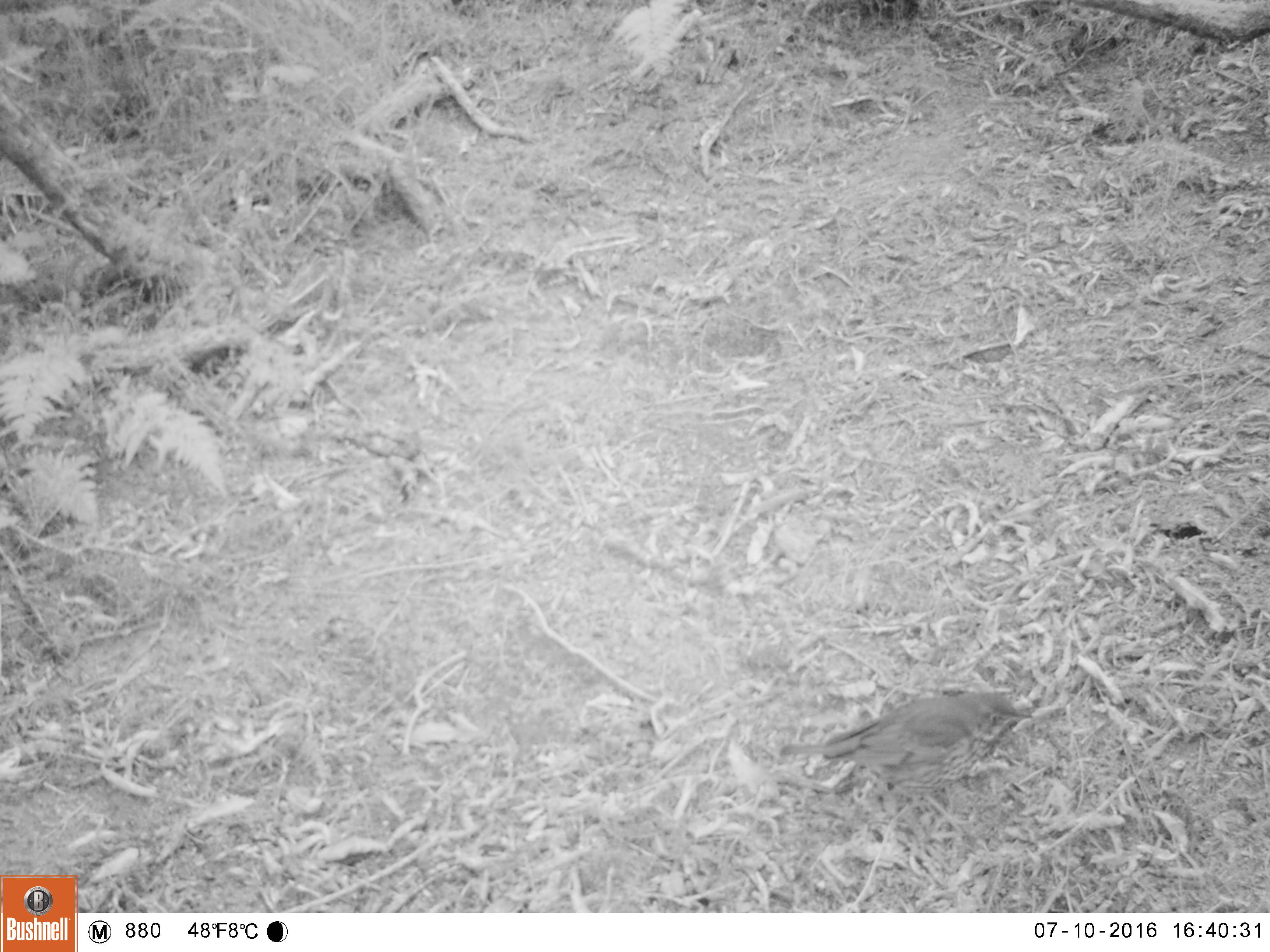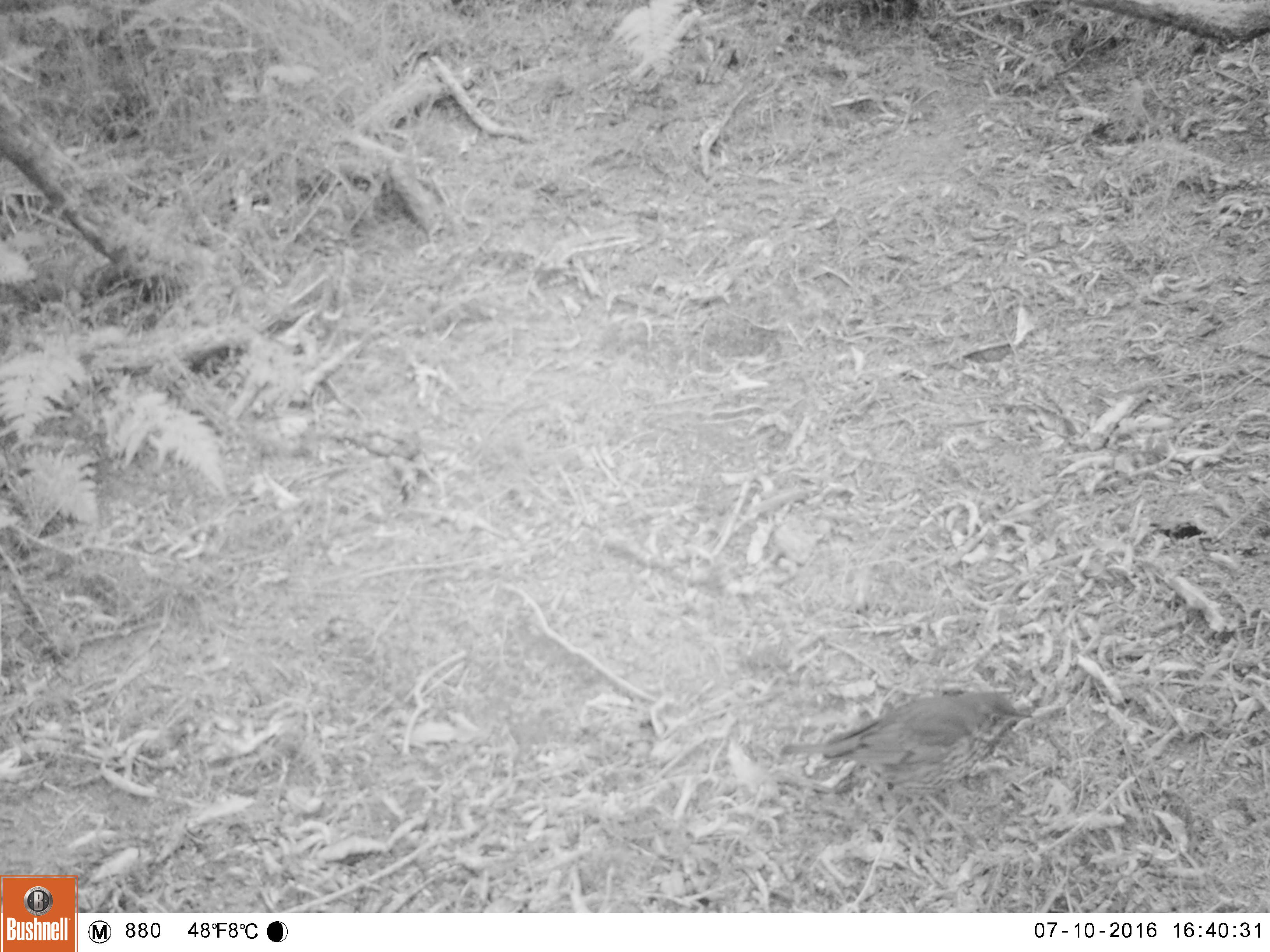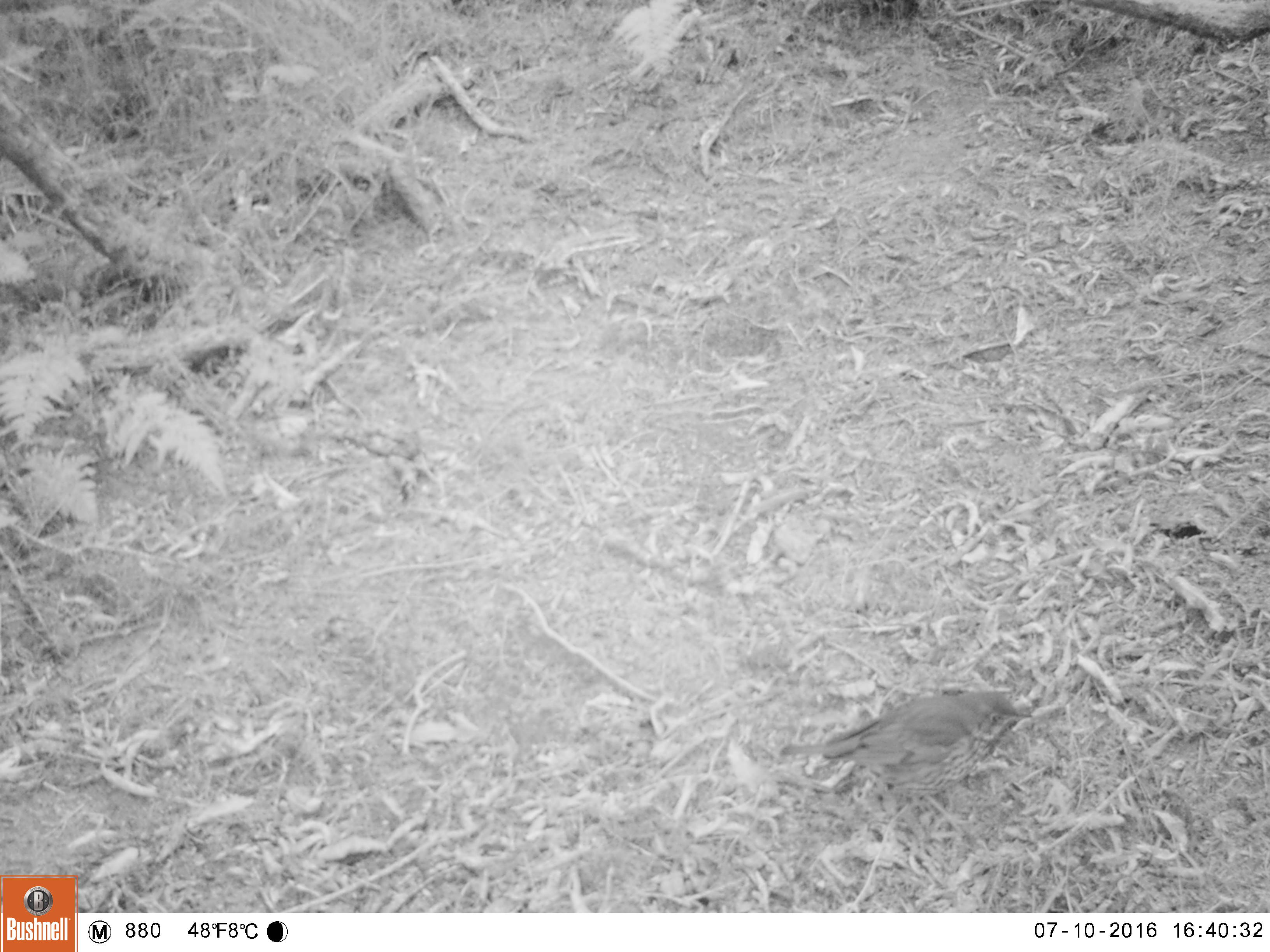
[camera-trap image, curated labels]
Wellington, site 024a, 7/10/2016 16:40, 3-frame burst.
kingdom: Animalia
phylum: Chordata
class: Aves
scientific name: Aves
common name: bird